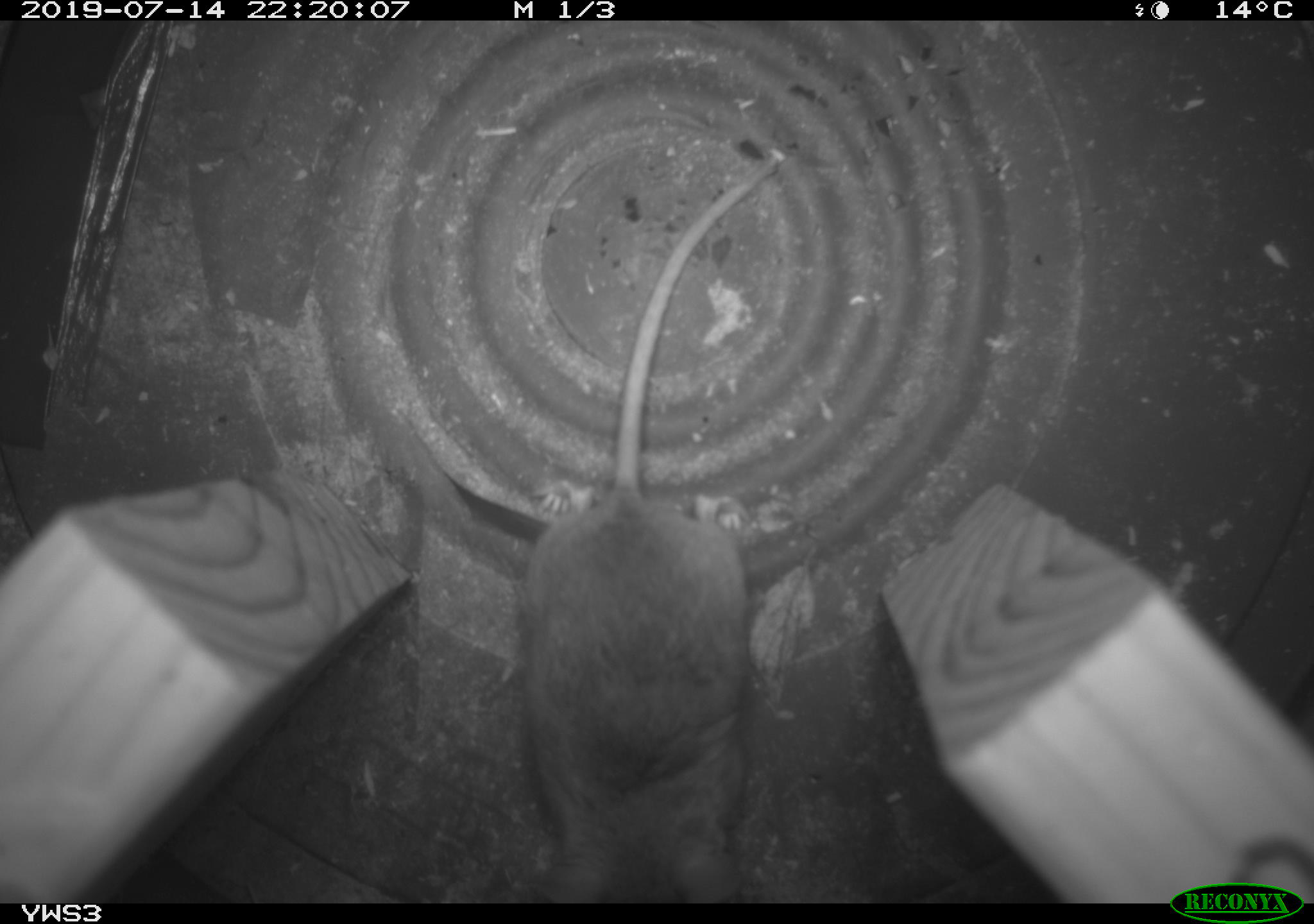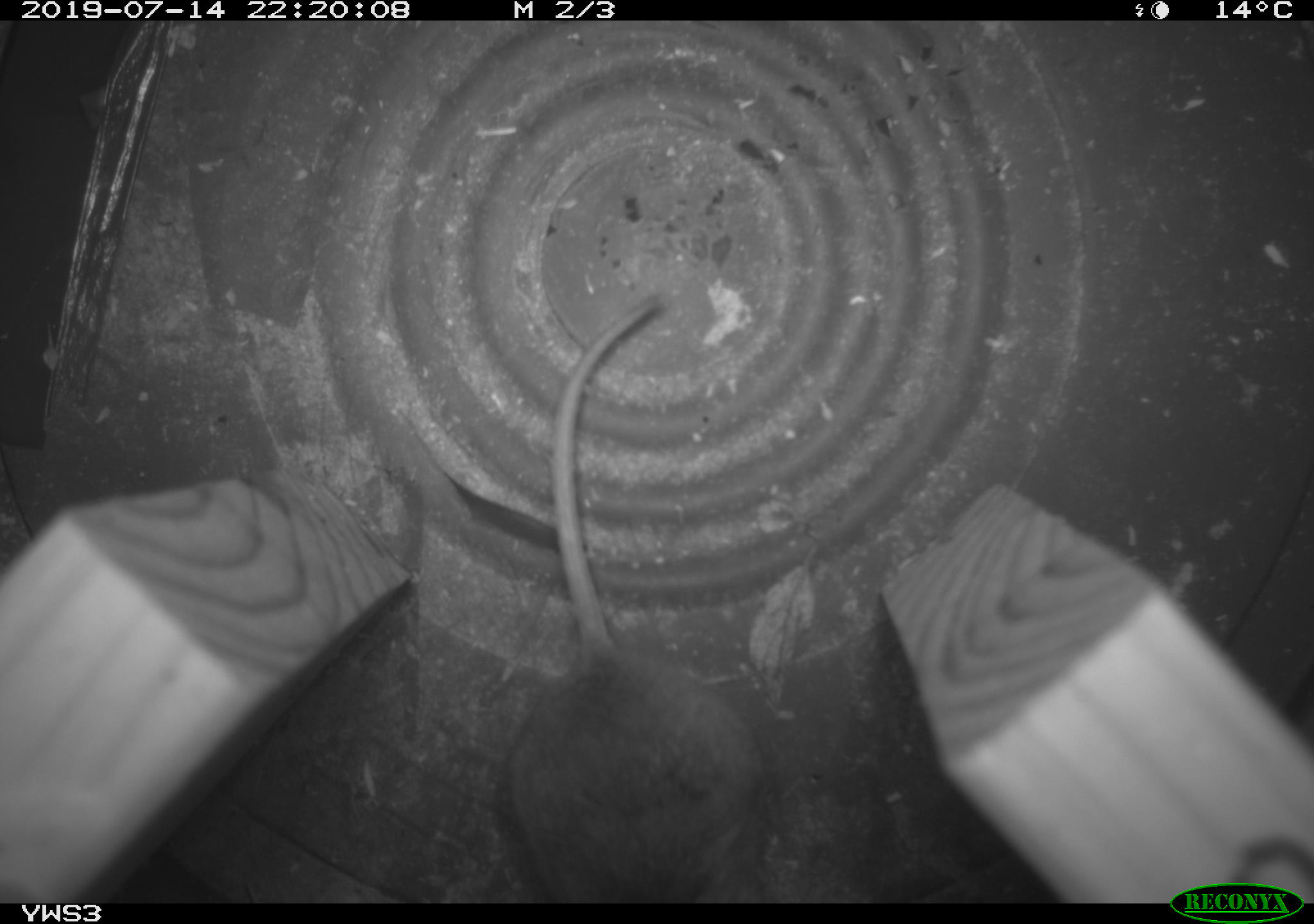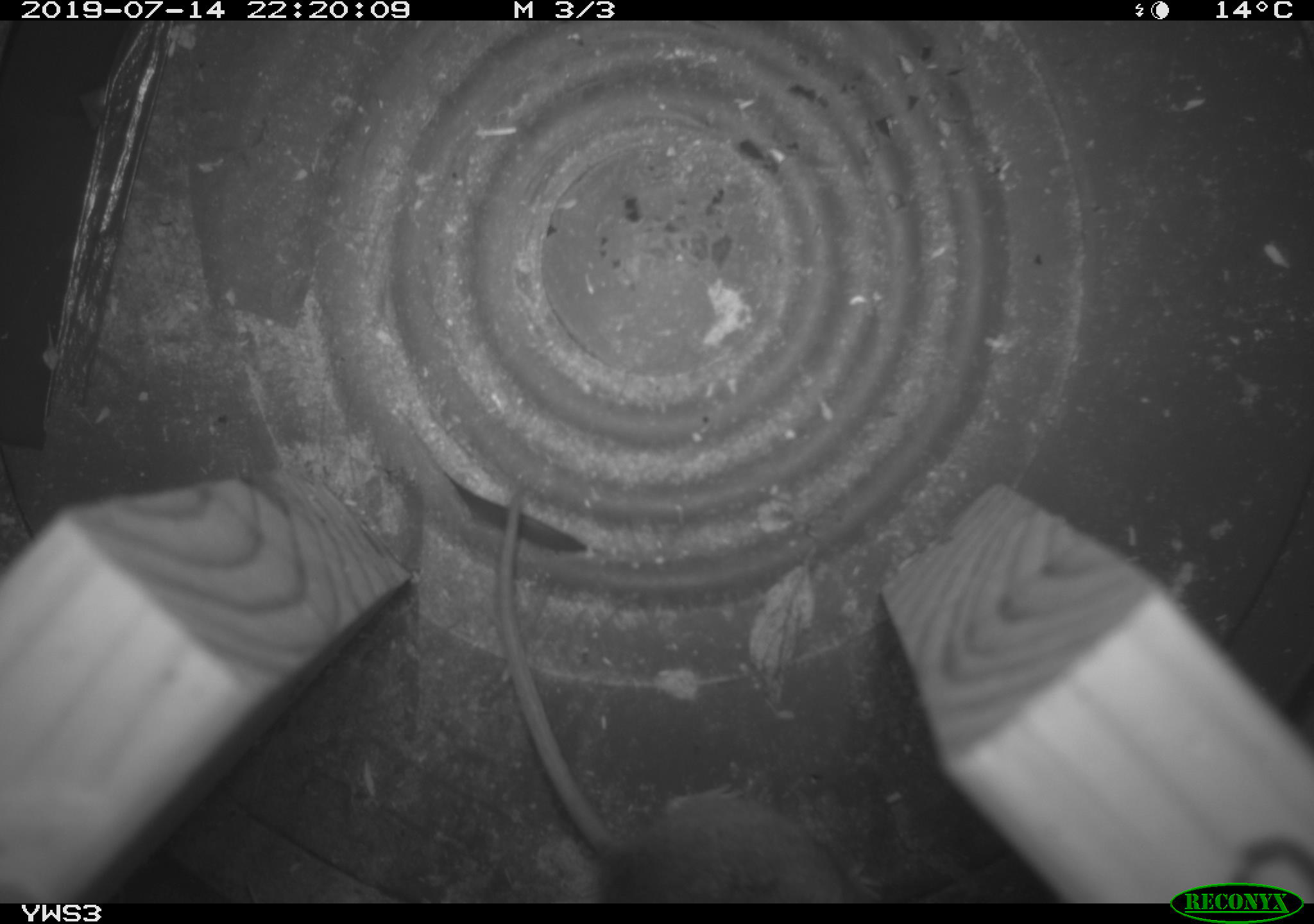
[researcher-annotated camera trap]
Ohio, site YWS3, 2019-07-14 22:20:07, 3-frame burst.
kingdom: Animalia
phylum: Chordata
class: Mammalia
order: Rodentia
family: Cricetidae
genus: Peromyscus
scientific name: Peromyscus leucopus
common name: white-footed mouse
White-footed mouse (Peromyscus leucopus).